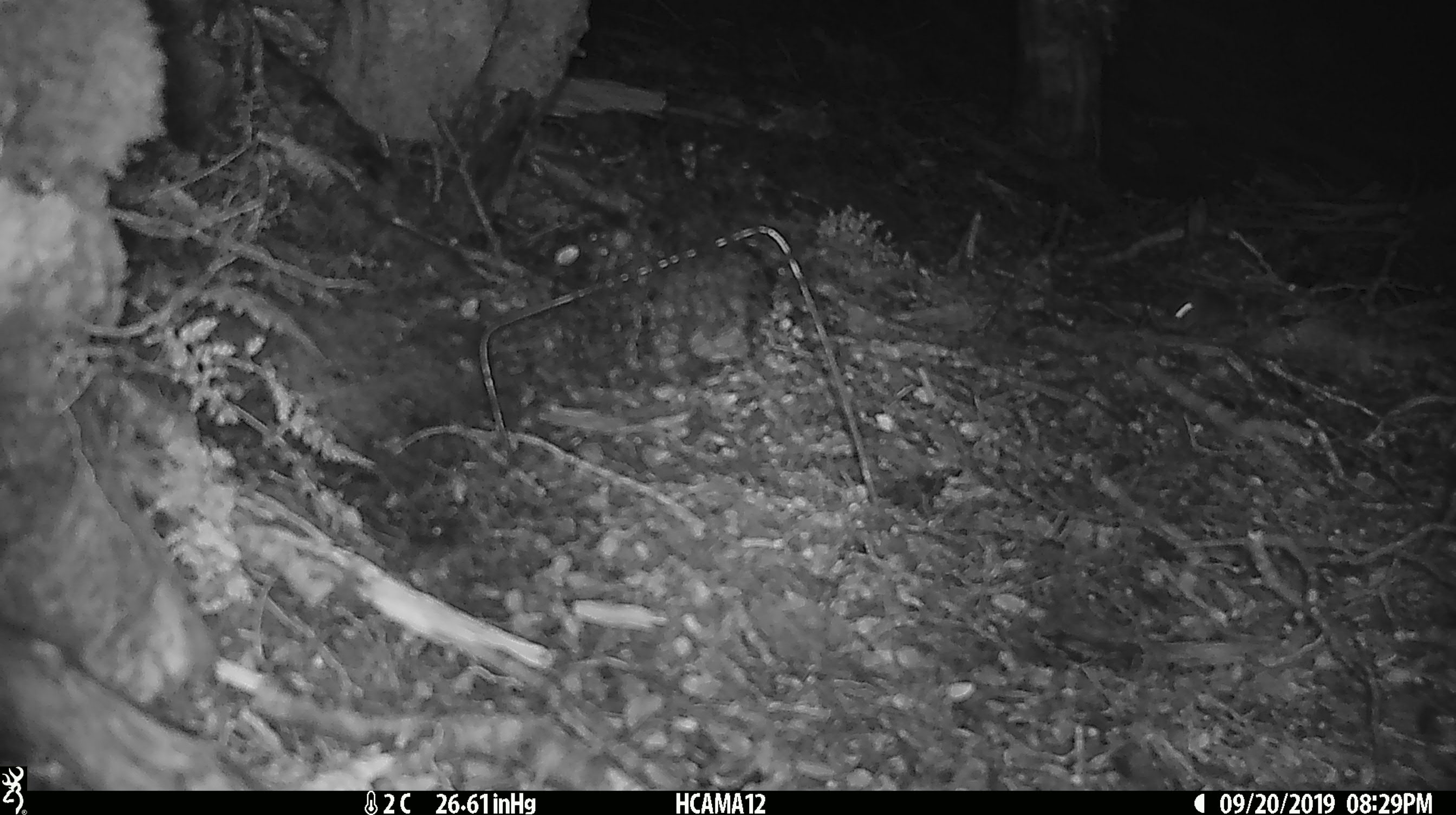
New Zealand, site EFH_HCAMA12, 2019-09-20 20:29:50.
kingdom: Animalia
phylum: Chordata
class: Mammalia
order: Rodentia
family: Muridae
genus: Mus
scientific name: Mus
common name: mouse